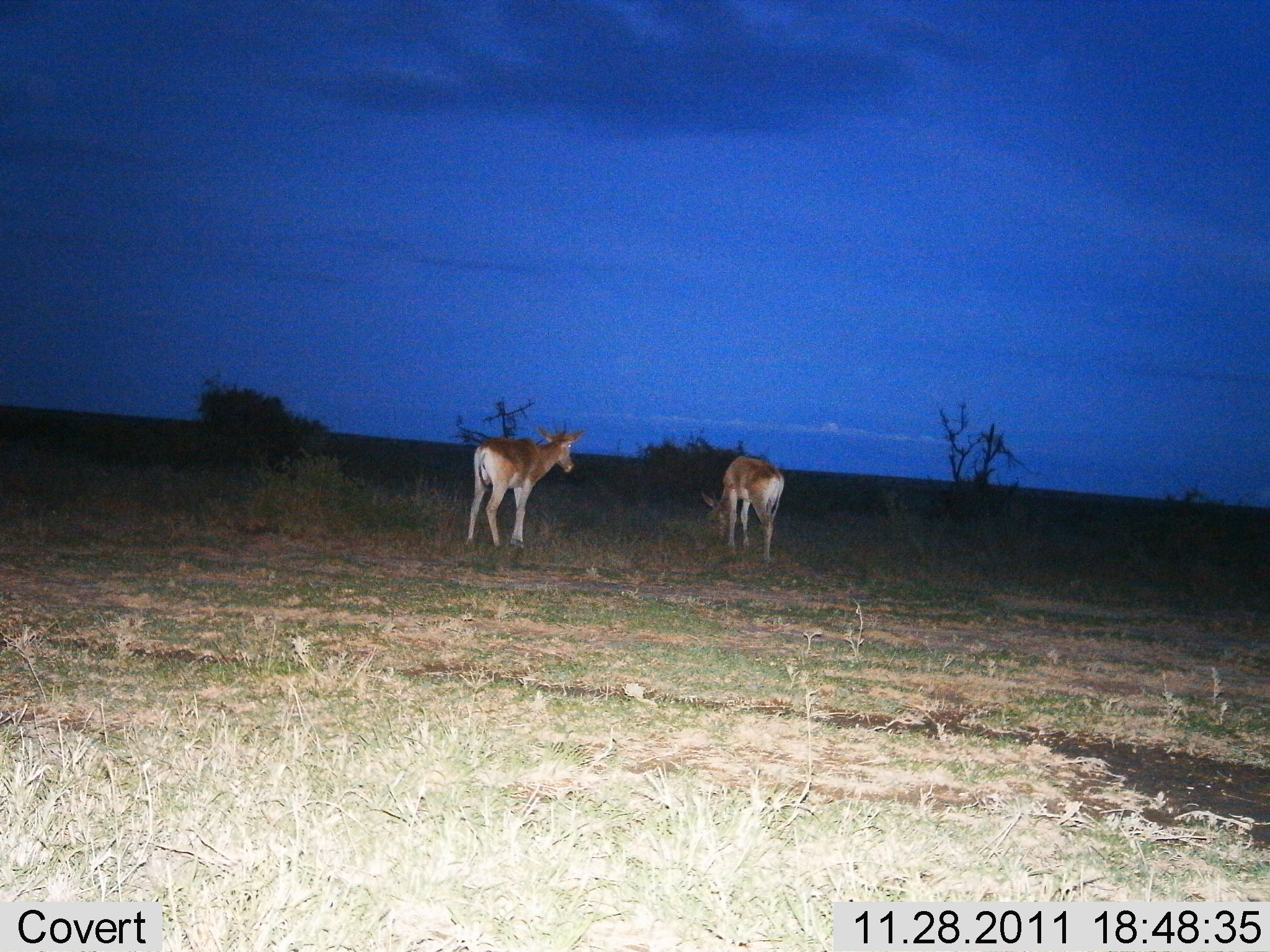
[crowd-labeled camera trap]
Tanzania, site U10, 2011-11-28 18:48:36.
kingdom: Animalia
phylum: Chordata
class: Mammalia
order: Artiodactyla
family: Bovidae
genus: Nanger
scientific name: Nanger granti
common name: grant's gazelle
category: gazellegrants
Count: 2.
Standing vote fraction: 82%.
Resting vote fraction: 0%.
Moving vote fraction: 9%.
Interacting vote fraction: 0%.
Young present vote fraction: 0%.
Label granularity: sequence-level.